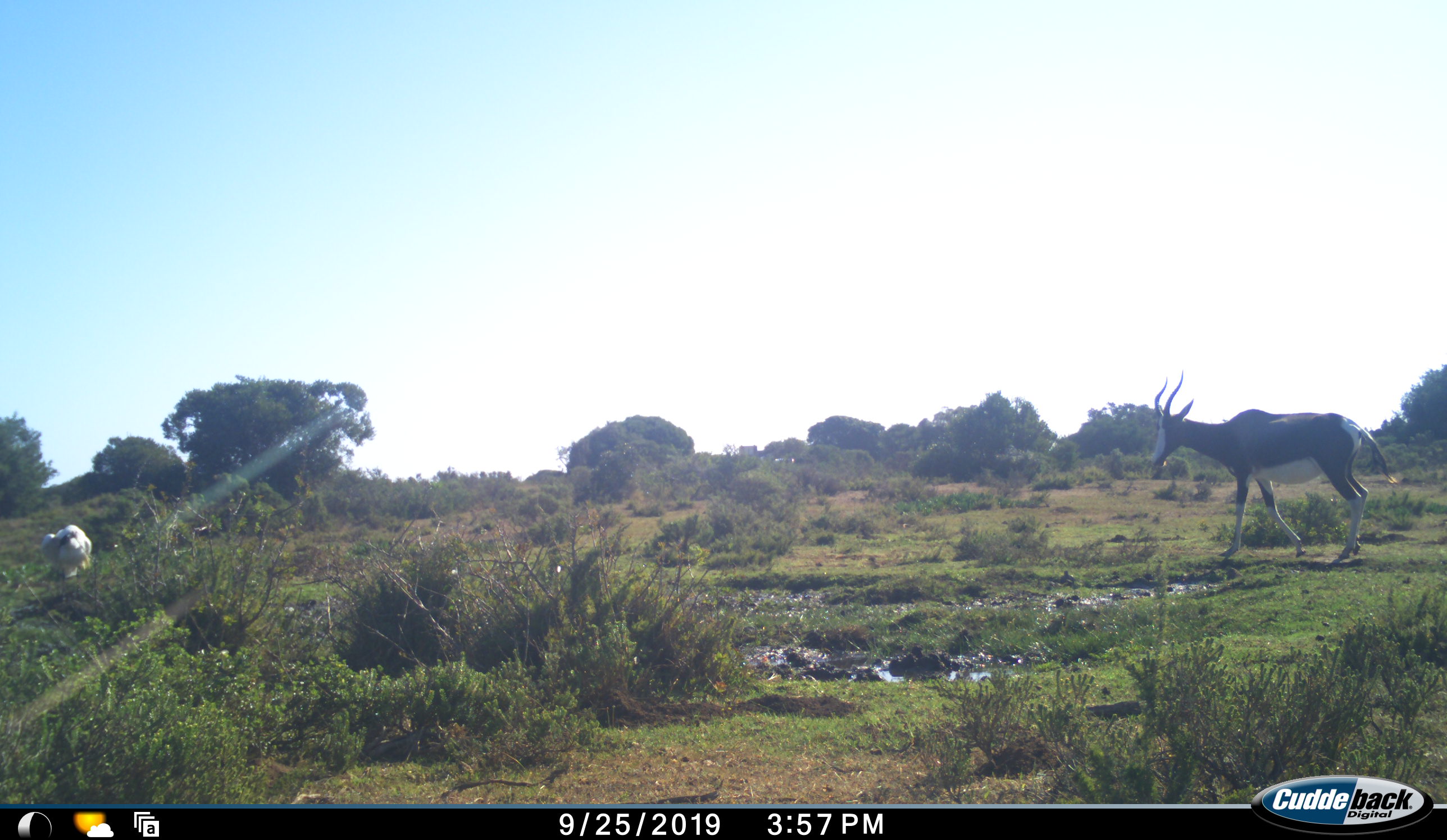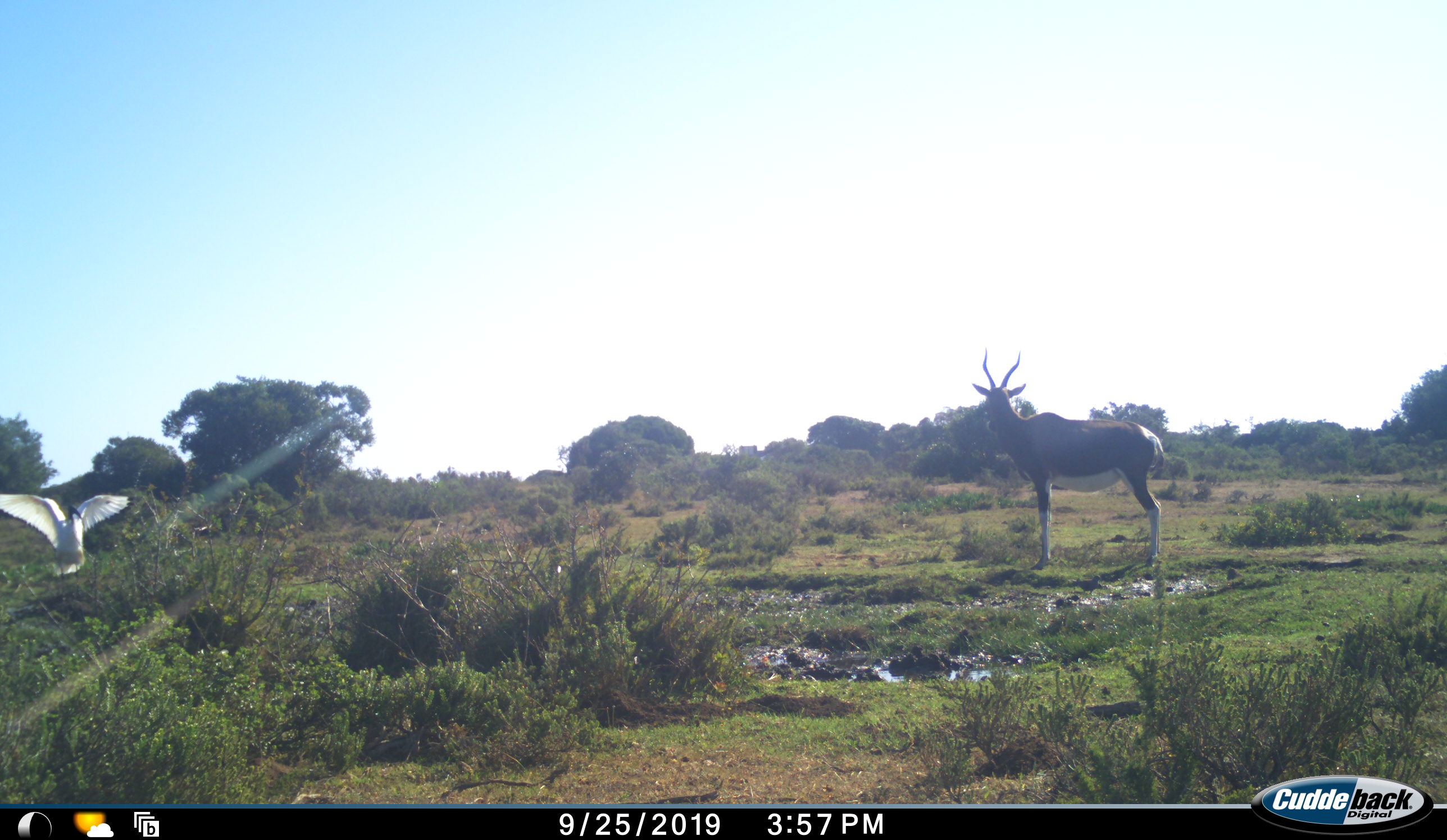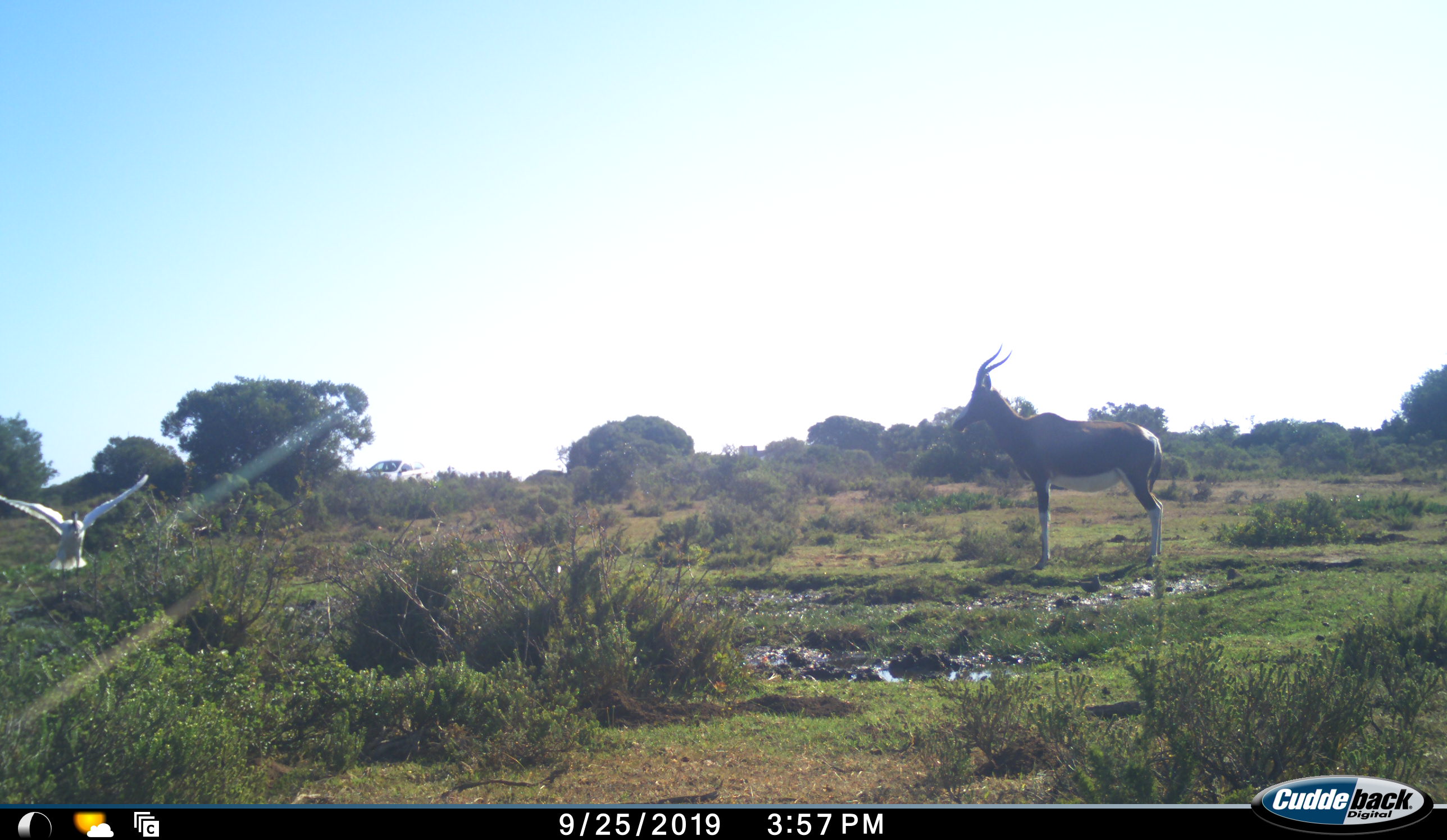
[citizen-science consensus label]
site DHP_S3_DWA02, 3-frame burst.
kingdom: Animalia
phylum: Chordata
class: Aves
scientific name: Aves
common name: bird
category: birdother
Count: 1.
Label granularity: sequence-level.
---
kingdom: Animalia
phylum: Chordata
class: Mammalia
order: Artiodactyla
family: Bovidae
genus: Damaliscus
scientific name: Damaliscus pygargus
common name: bontebok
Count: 1.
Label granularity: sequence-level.